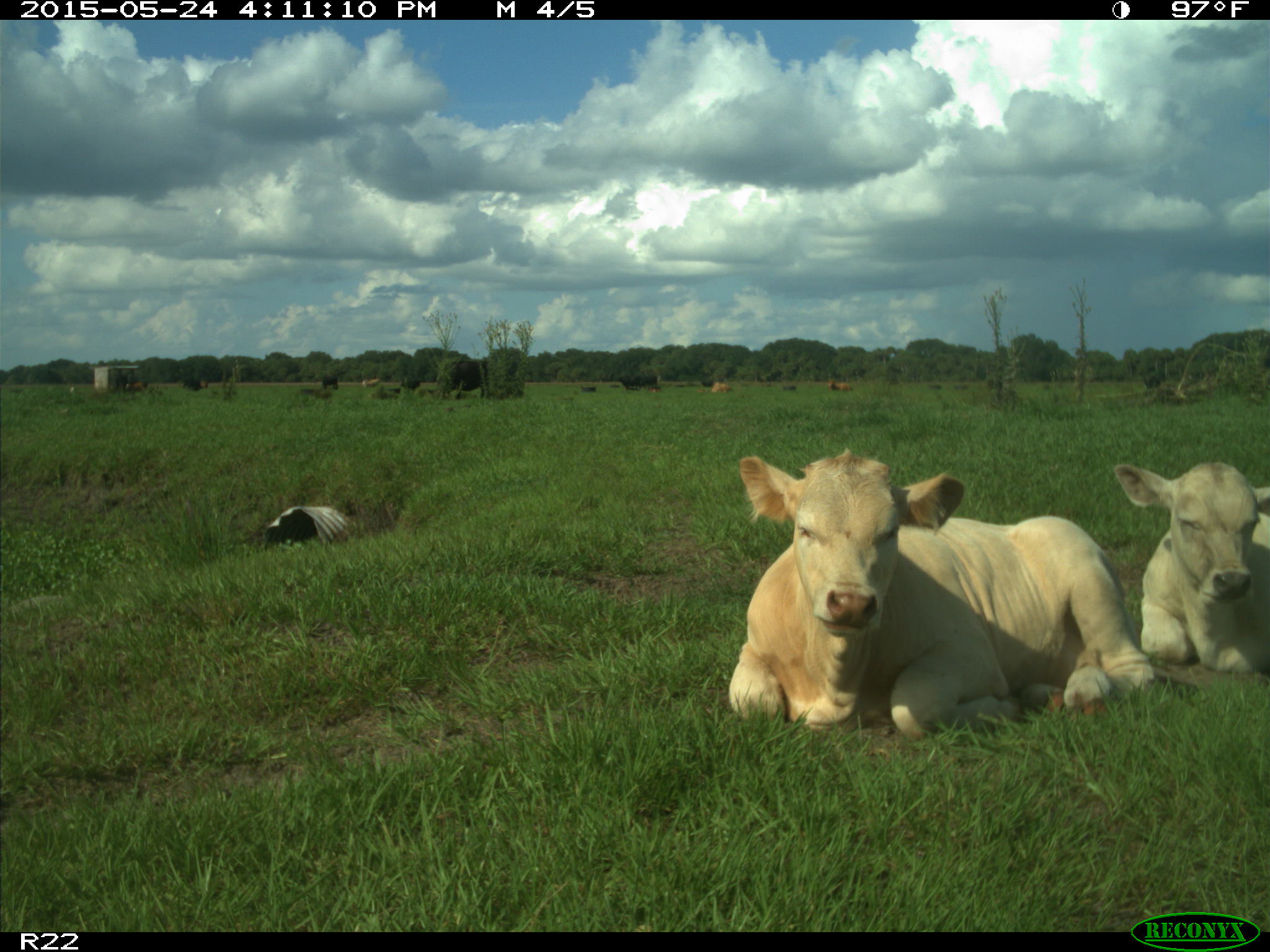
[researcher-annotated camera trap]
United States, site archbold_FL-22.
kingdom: Animalia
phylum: Chordata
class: Mammalia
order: Artiodactyla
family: Bovidae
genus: Bos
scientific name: Bos taurus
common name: domestic cow